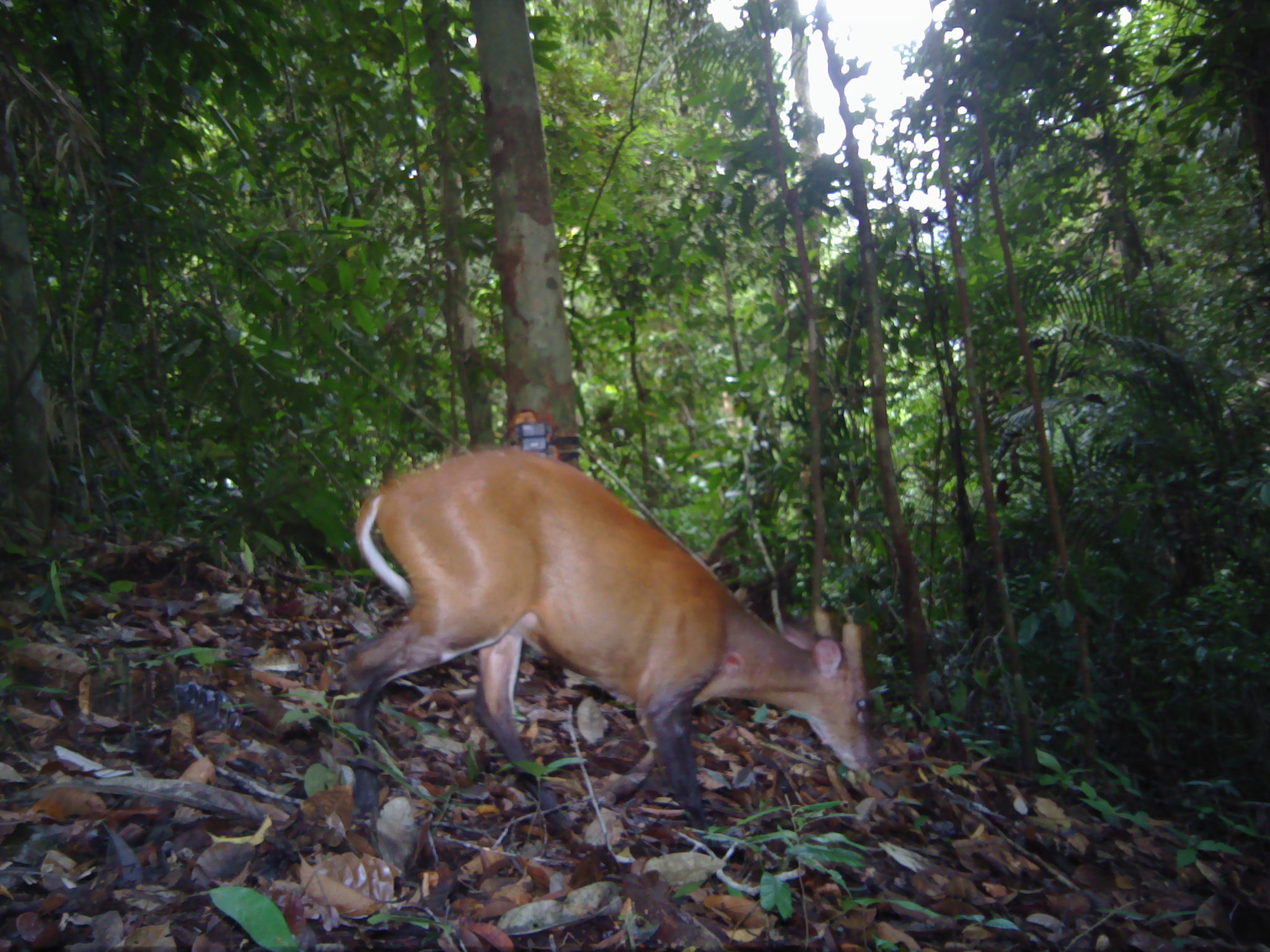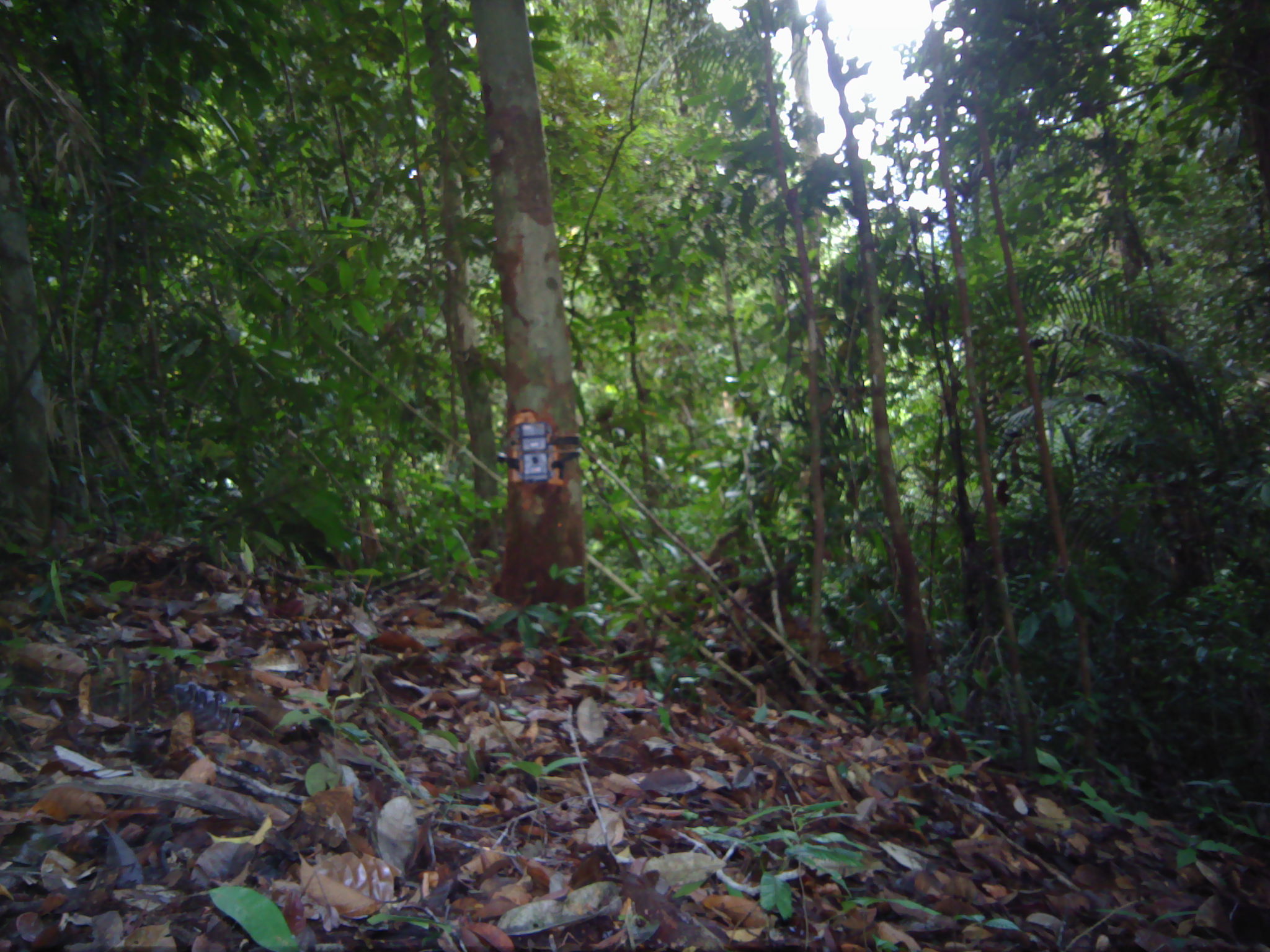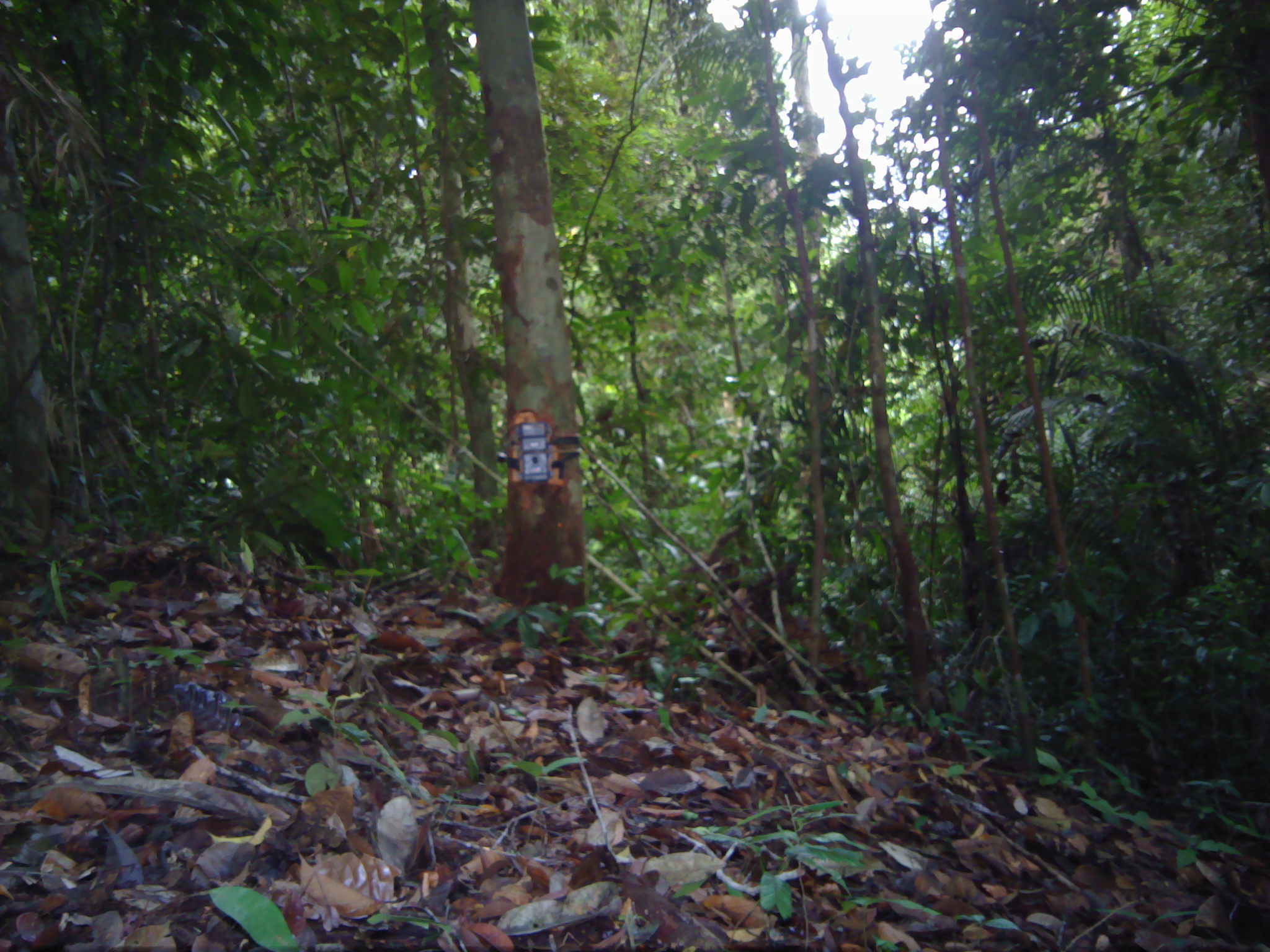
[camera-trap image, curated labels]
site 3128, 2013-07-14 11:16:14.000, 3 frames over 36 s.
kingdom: Animalia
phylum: Chordata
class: Mammalia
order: Artiodactyla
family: Cervidae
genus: Muntiacus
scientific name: Muntiacus muntjak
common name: southern red muntjac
Muntiacus muntjak (southern red muntjac), count 1.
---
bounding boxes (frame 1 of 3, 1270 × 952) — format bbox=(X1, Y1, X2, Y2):
muntiacus muntjak: bbox=(337, 442, 878, 843)